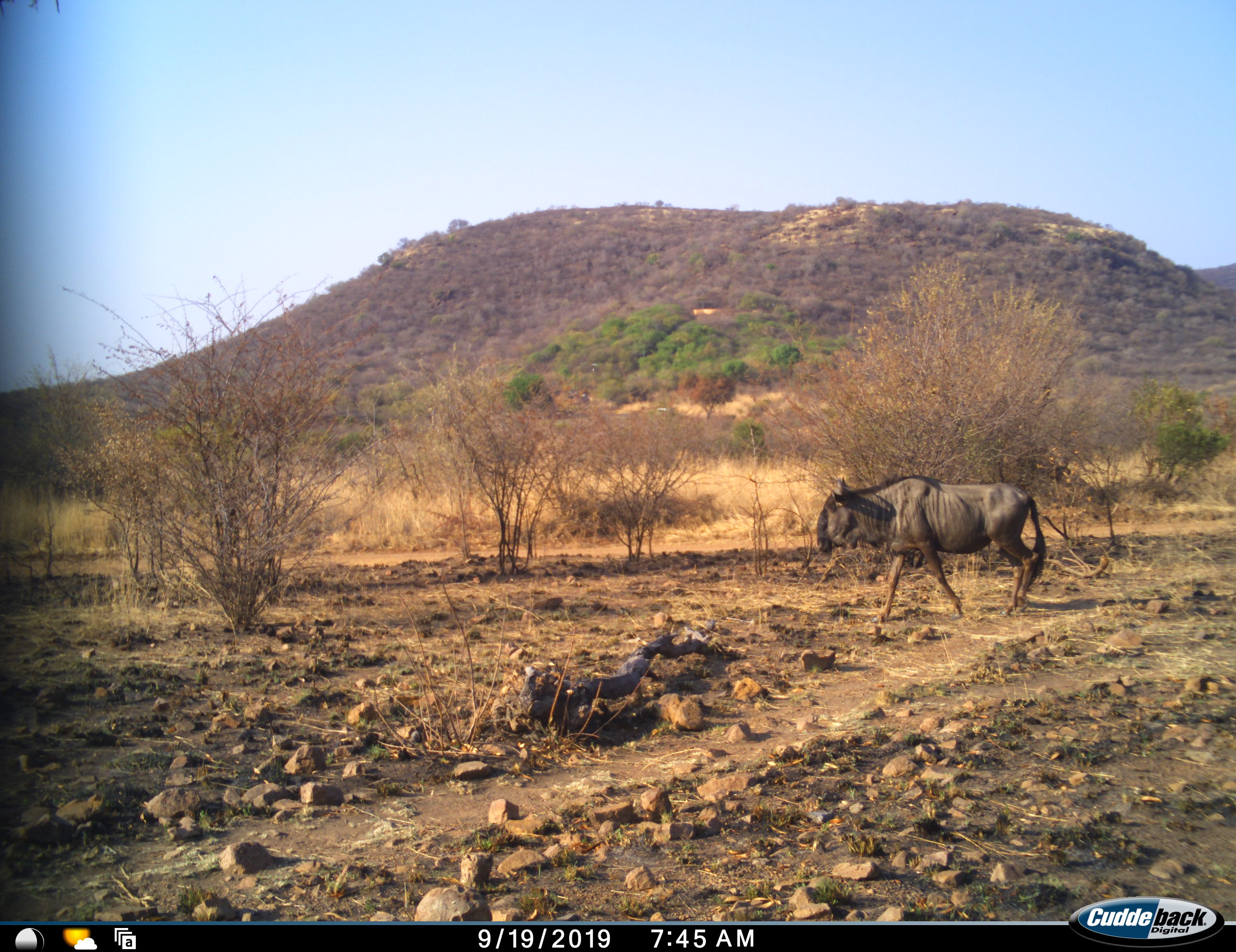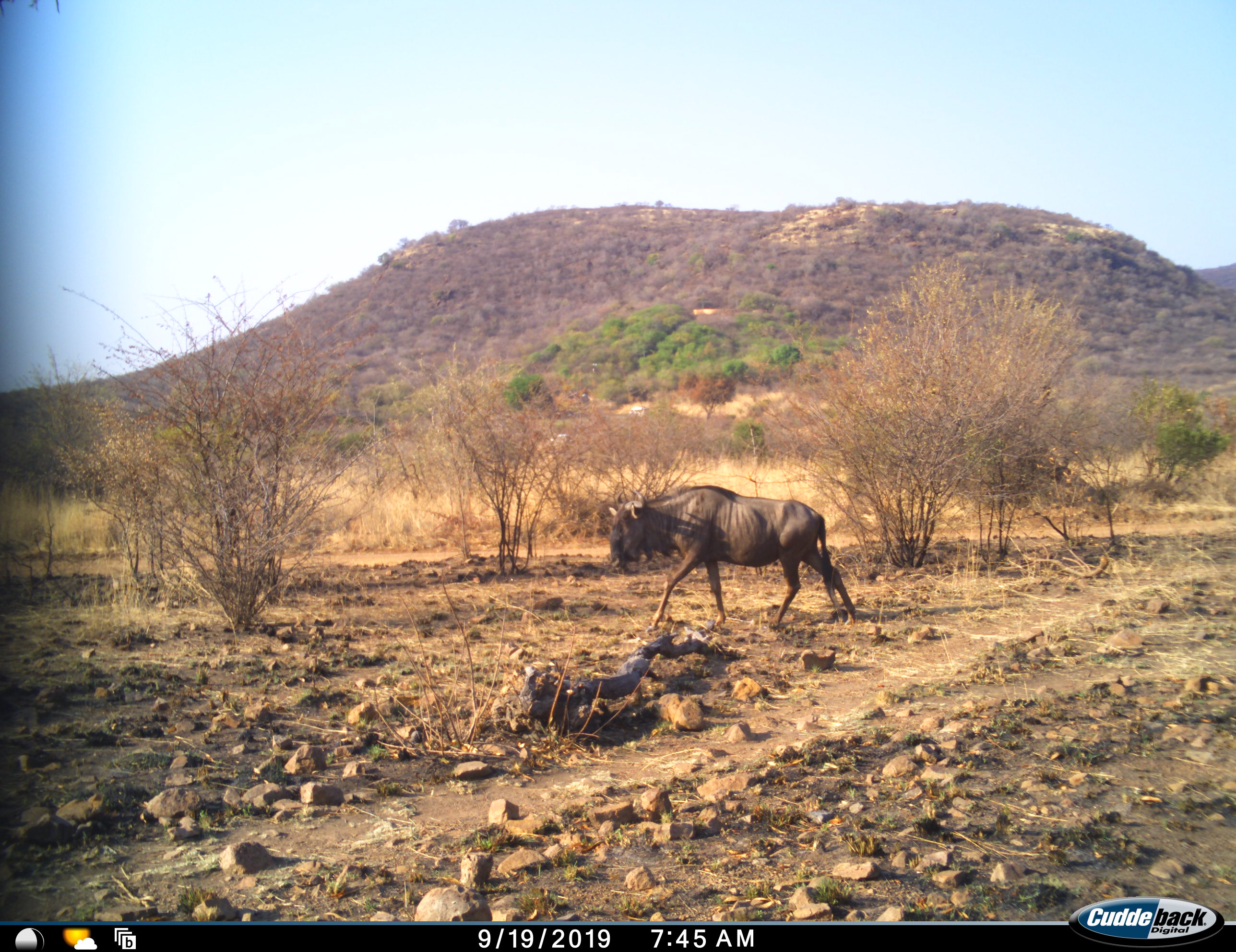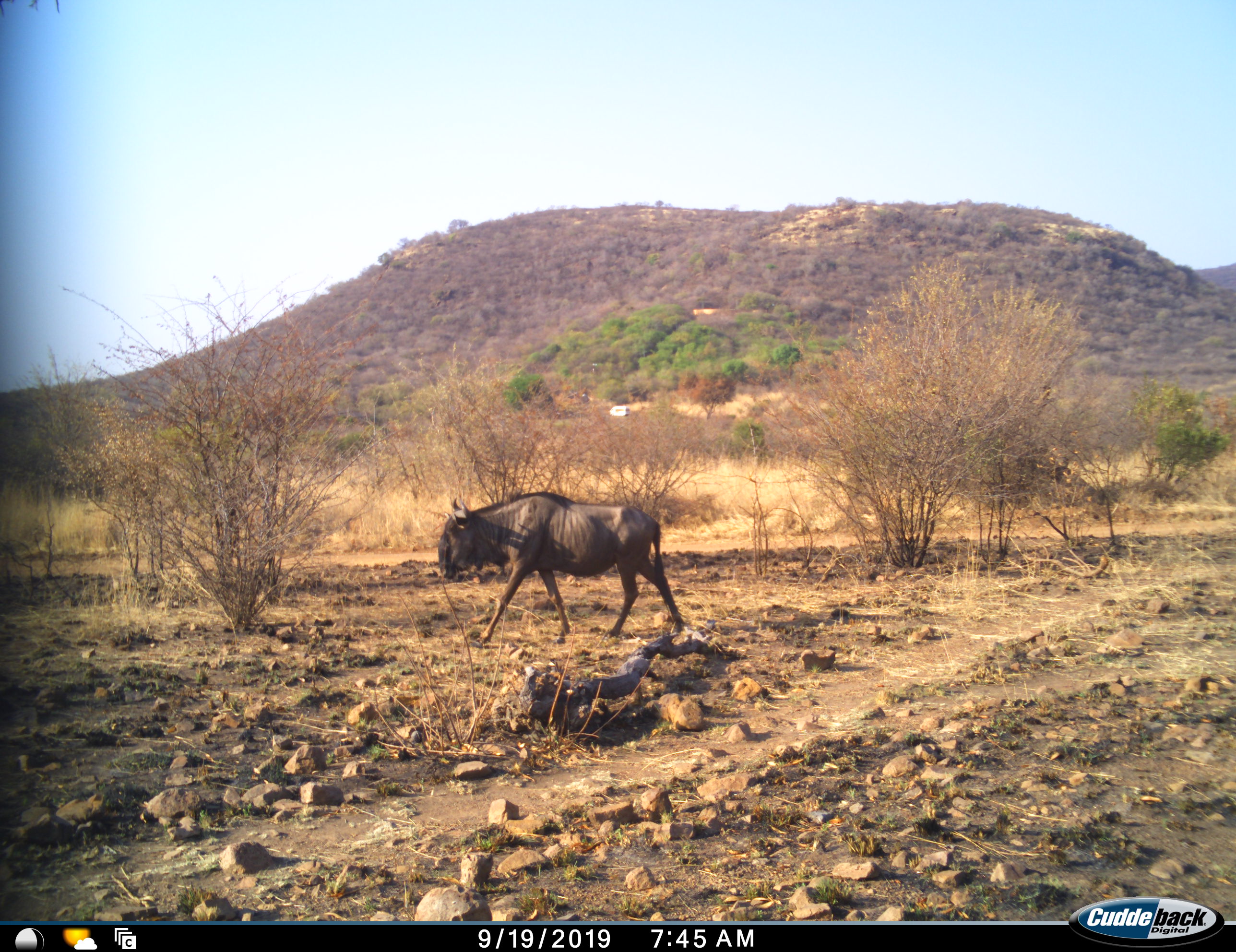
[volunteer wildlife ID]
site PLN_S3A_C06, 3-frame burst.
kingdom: Animalia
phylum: Chordata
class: Mammalia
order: Artiodactyla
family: Bovidae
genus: Connochaetes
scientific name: Connochaetes taurinus taurinus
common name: blue wildebeest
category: wildebeestblue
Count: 1.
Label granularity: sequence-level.